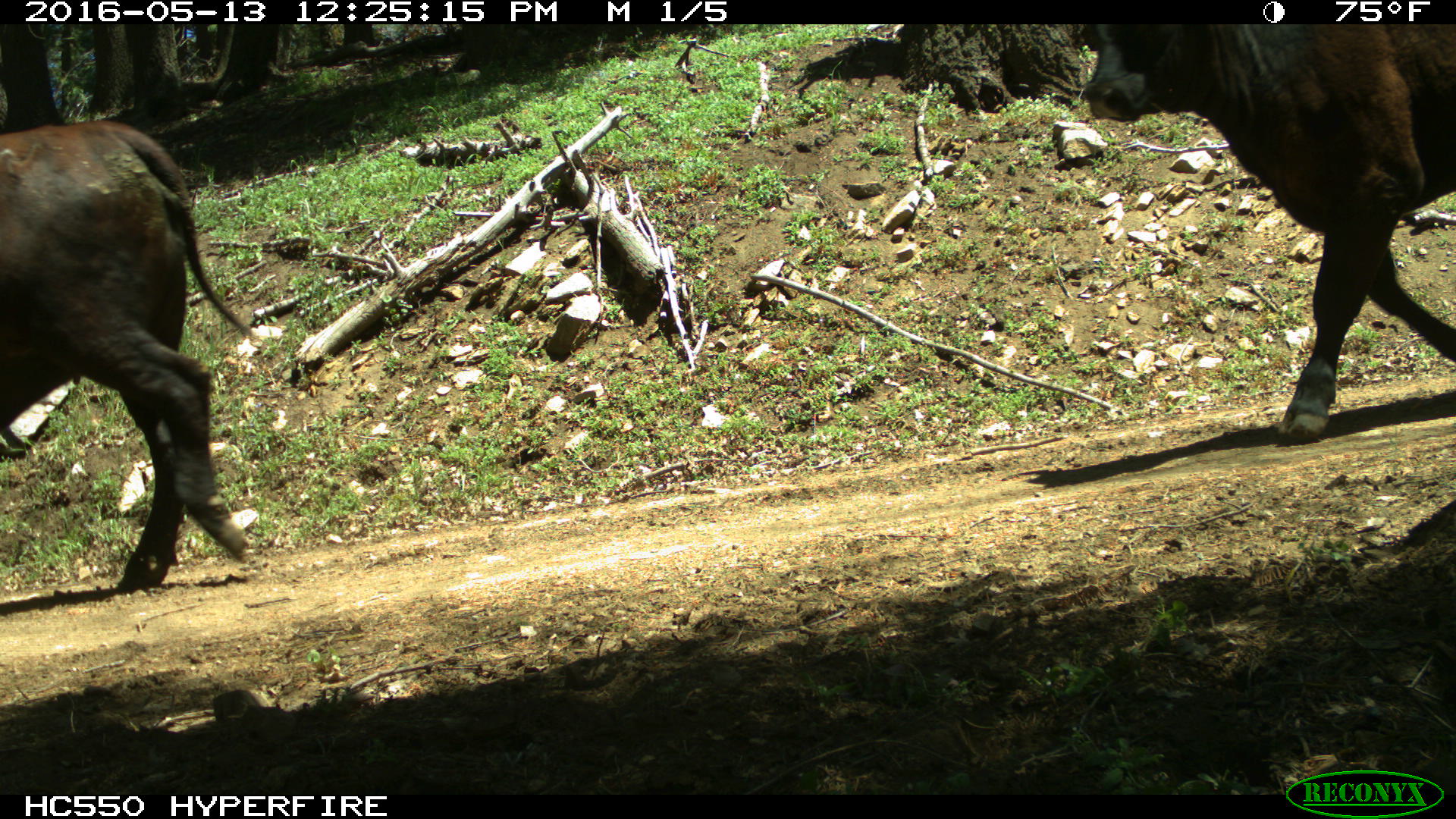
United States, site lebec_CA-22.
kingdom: Animalia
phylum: Chordata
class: Mammalia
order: Artiodactyla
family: Bovidae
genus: Bos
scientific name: Bos taurus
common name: domestic cow